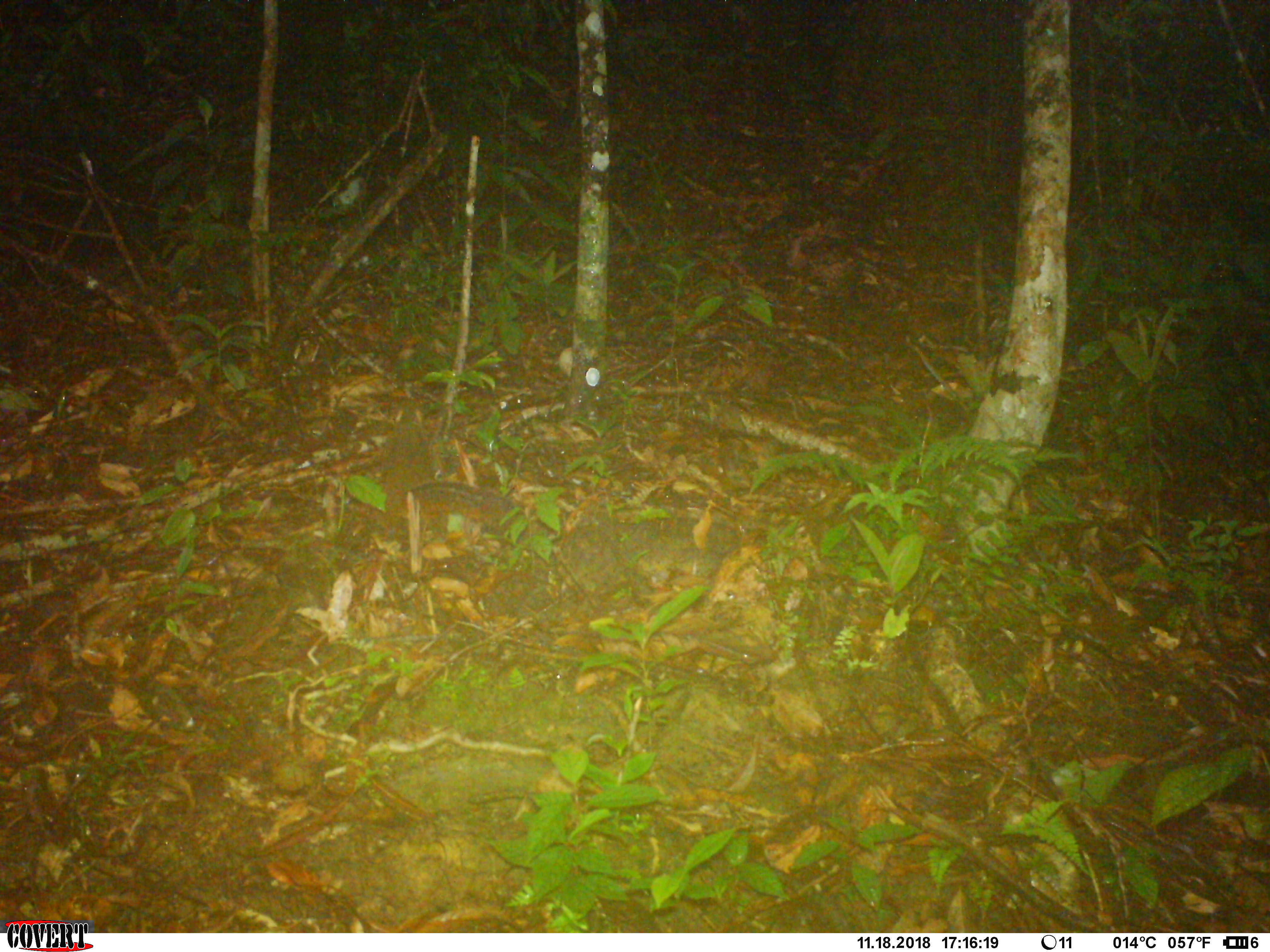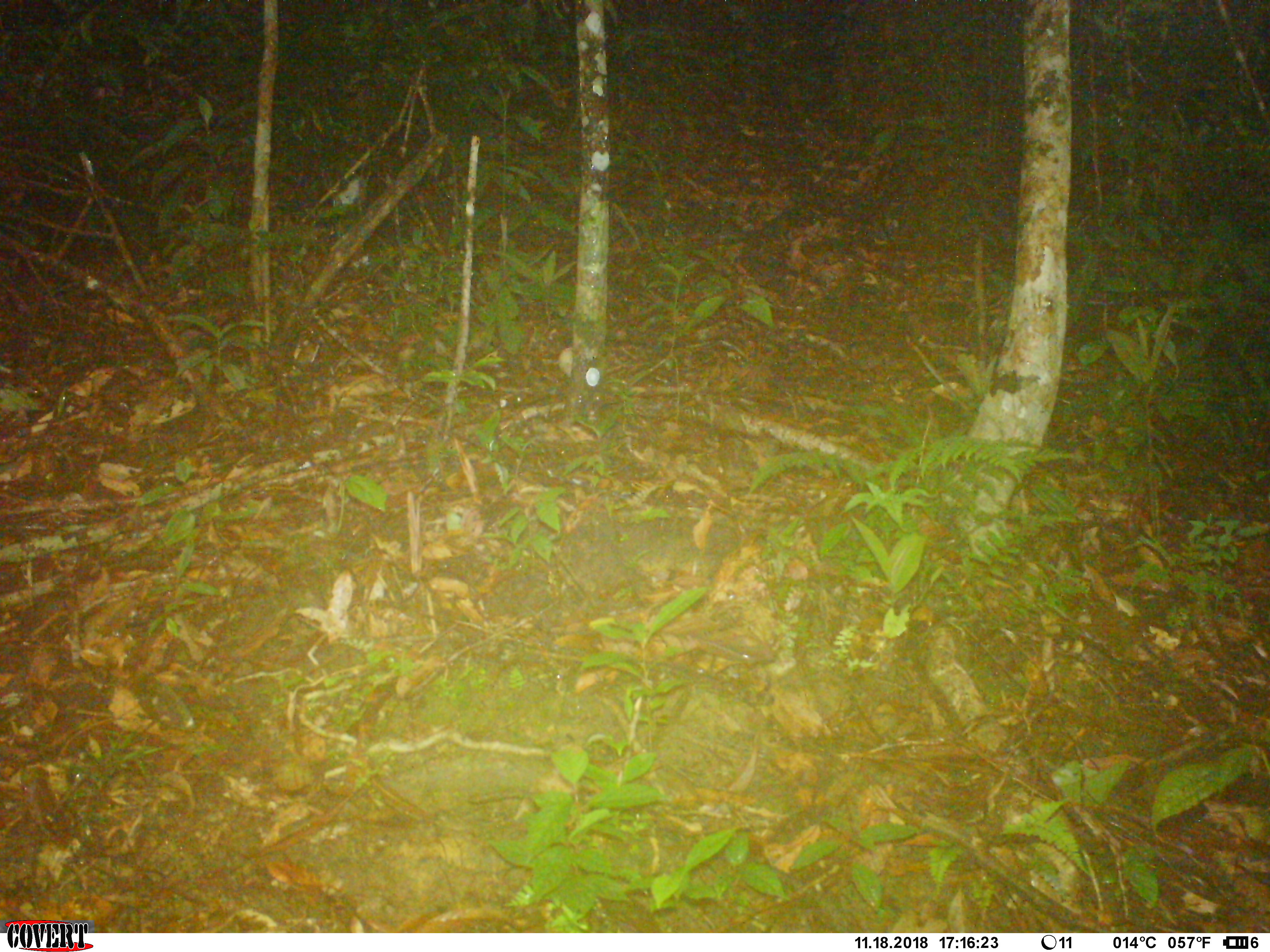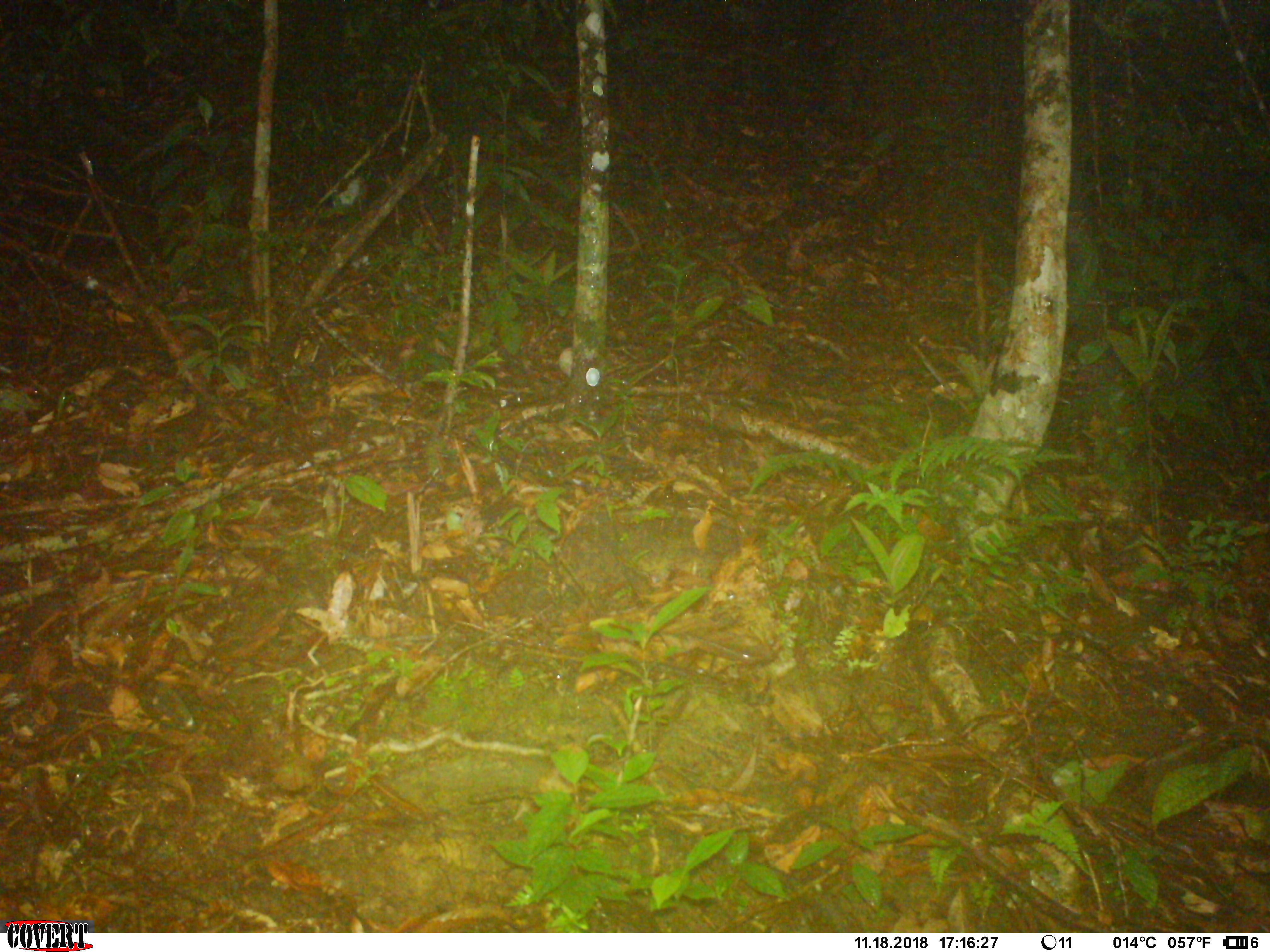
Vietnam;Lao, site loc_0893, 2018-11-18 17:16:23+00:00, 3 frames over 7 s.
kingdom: Animalia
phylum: Chordata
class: Mammalia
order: Rodentia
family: Sciuridae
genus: Dremomys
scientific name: Dremomys rufigenis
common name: red-cheeked squirrel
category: red cheeked squirrel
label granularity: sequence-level